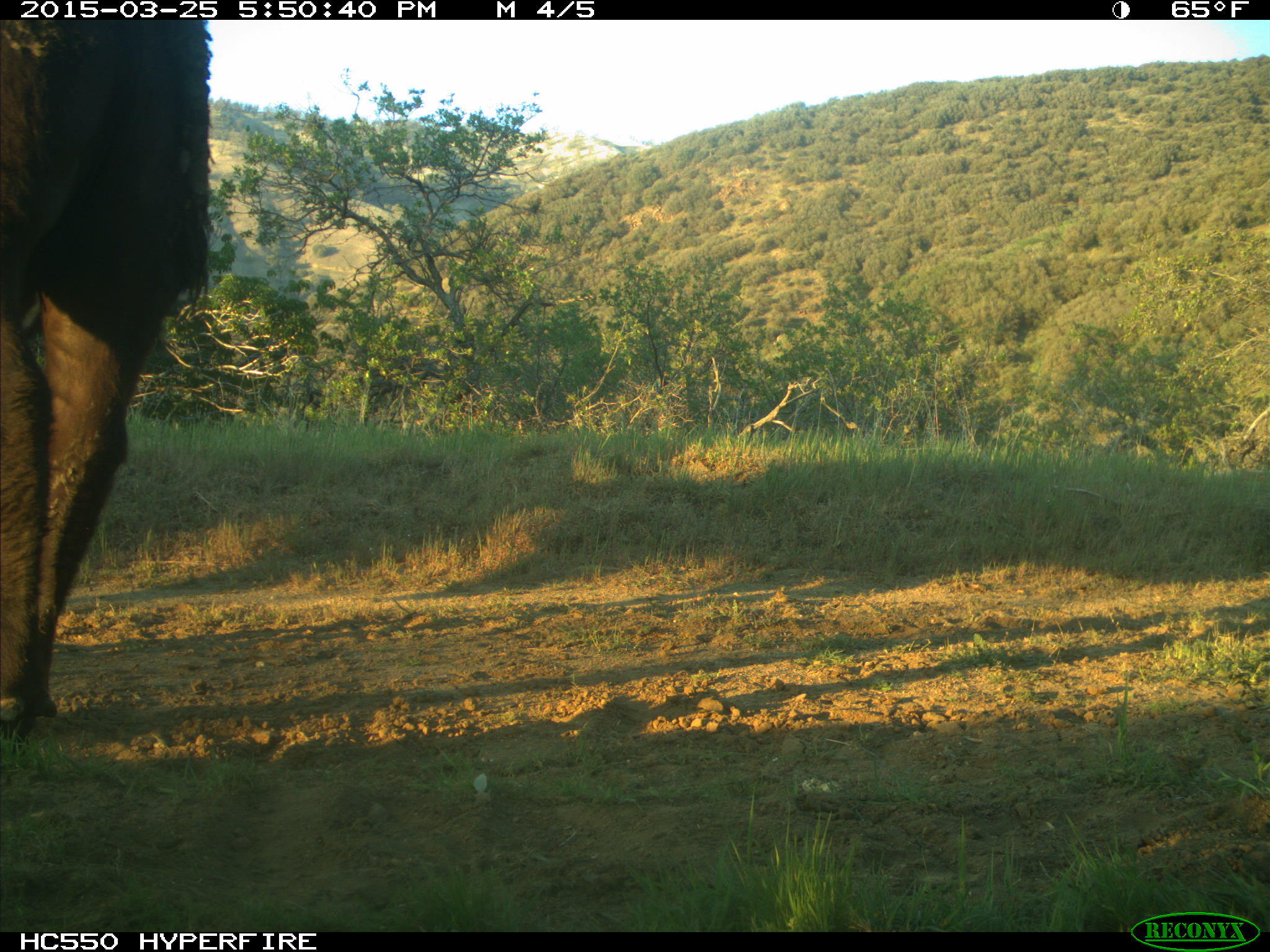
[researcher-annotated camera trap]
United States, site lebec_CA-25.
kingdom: Animalia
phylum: Chordata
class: Mammalia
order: Artiodactyla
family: Bovidae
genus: Bos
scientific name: Bos taurus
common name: domestic cow